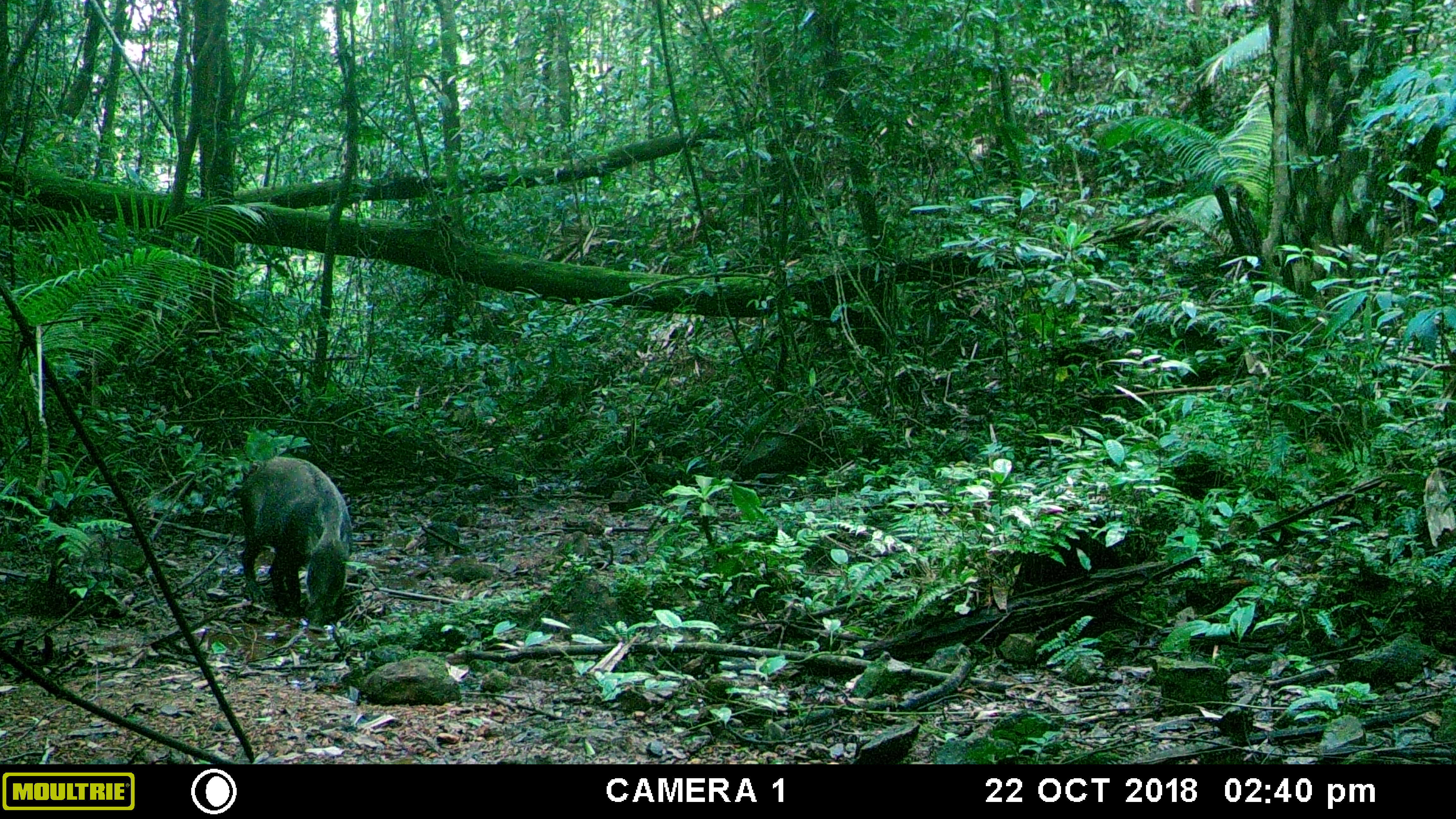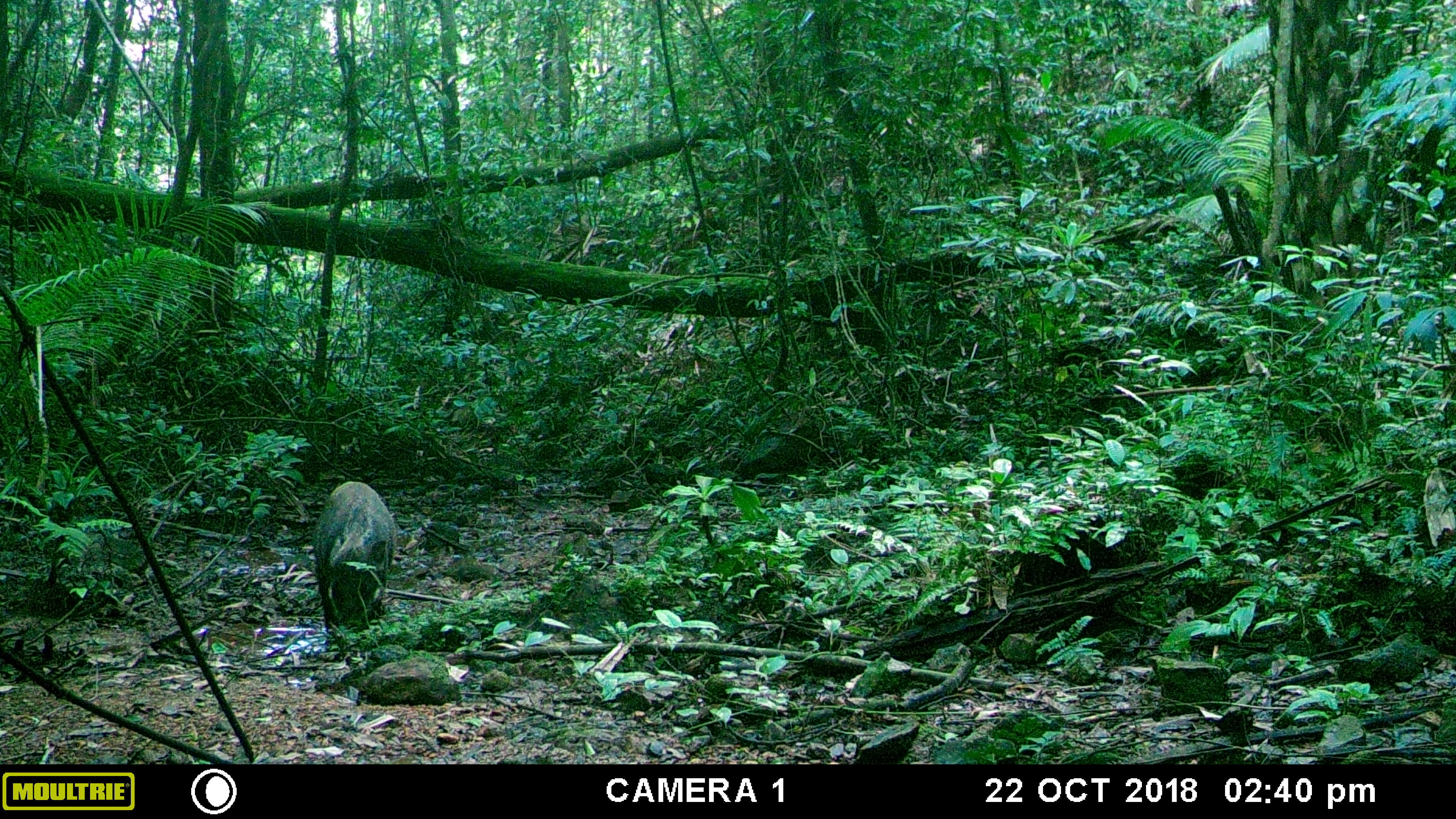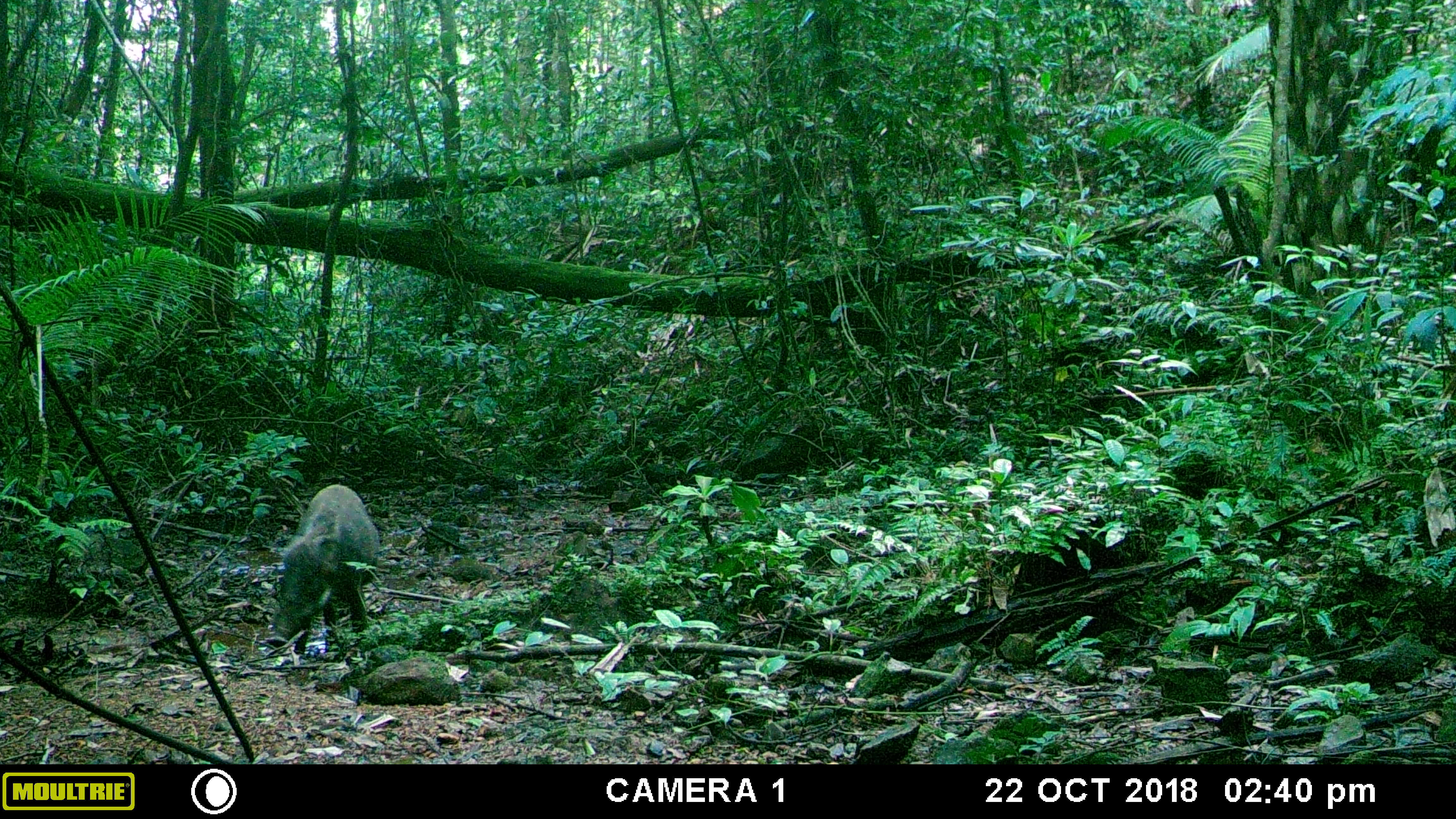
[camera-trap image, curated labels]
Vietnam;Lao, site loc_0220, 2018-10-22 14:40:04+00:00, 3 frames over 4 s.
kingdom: Animalia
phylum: Chordata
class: Mammalia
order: Artiodactyla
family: Suidae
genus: Sus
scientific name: Sus scrofa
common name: eurasian wild pig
Eurasian wild pig (Sus scrofa). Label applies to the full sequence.